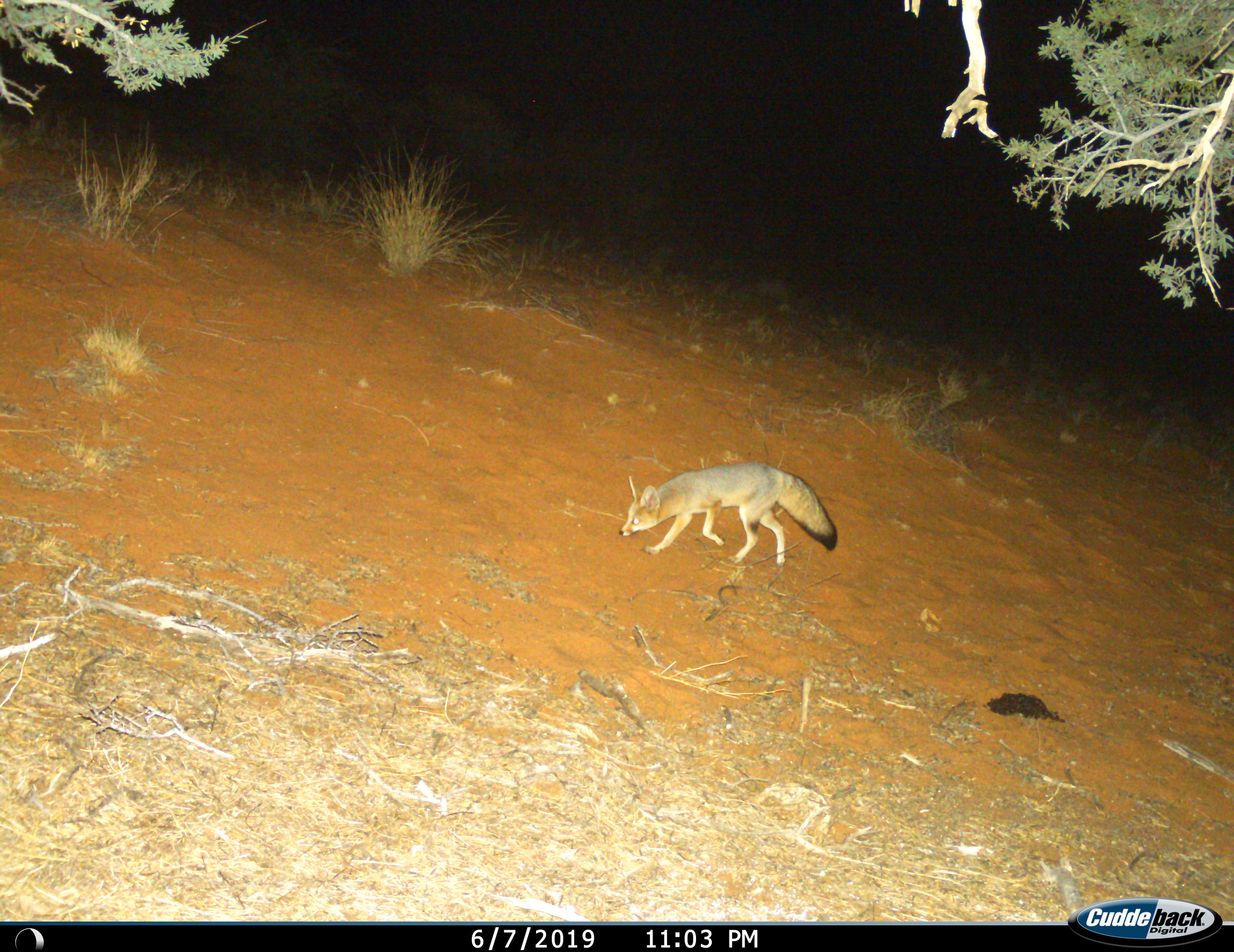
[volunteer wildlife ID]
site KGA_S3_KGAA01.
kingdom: Animalia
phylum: Chordata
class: Mammalia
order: Carnivora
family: Canidae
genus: Vulpes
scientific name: Vulpes chama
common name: cape fox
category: foxcape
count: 1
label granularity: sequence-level